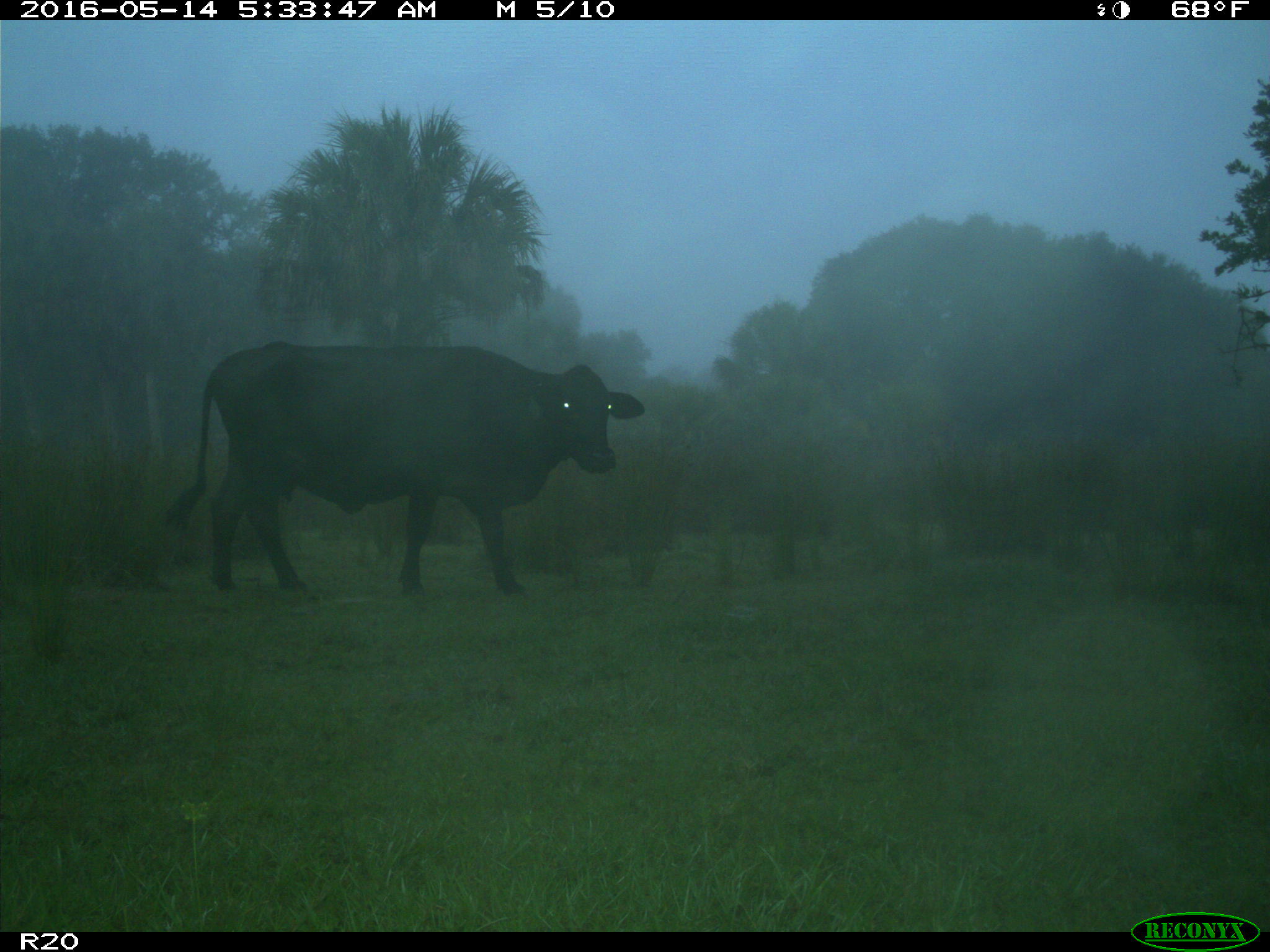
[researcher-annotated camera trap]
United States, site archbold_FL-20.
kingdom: Animalia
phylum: Chordata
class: Mammalia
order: Artiodactyla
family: Bovidae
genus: Bos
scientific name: Bos taurus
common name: domestic cow